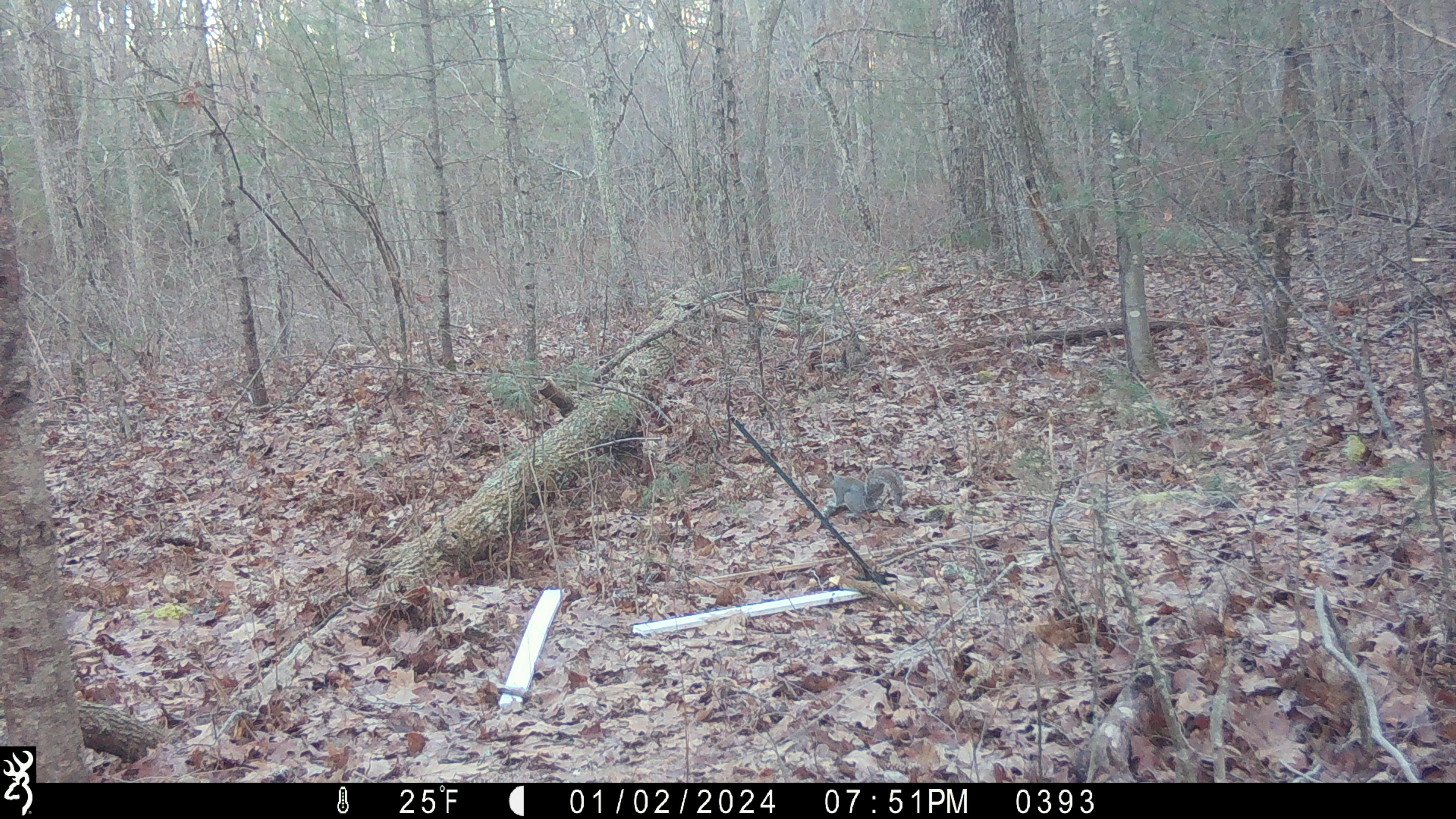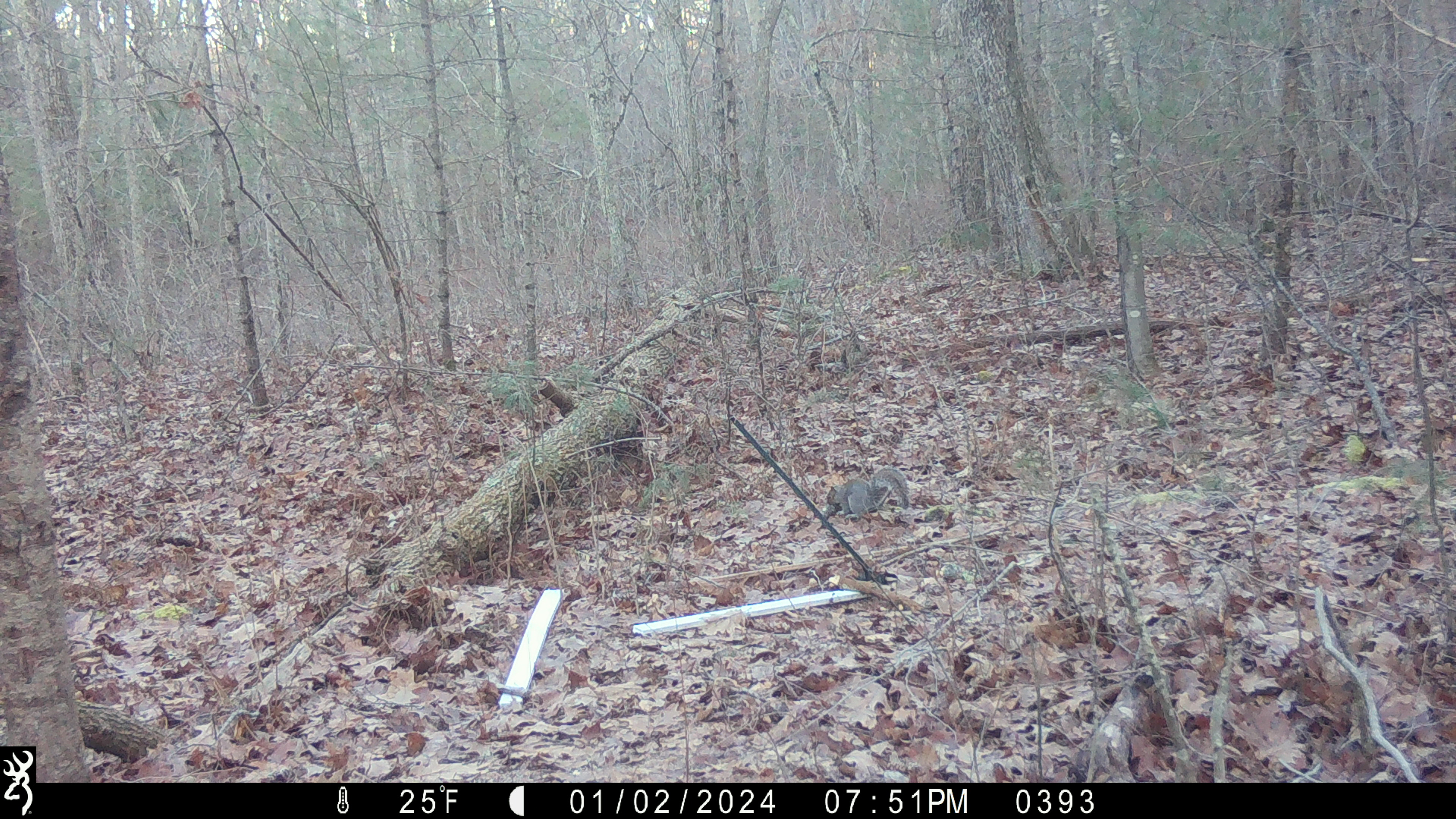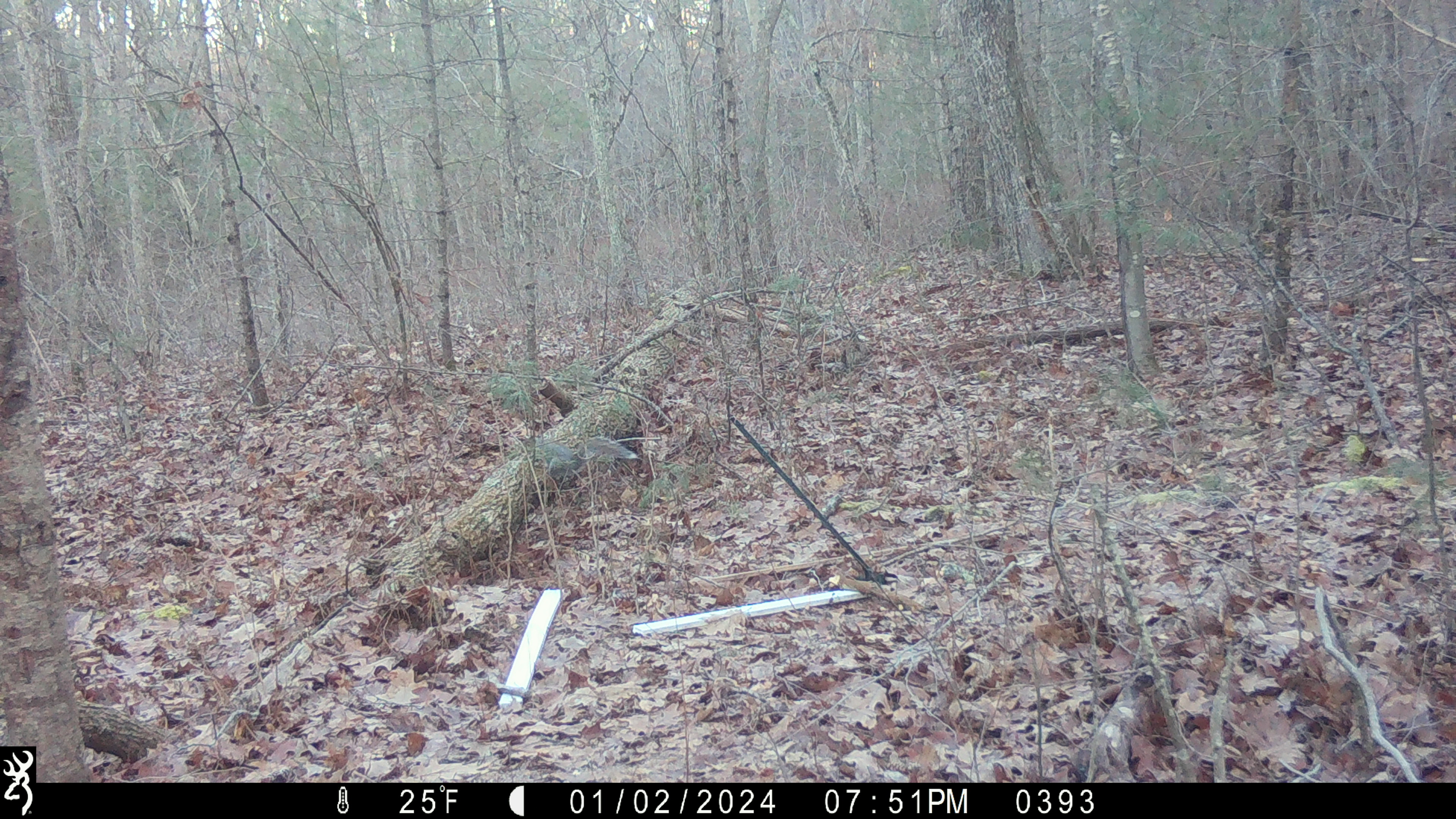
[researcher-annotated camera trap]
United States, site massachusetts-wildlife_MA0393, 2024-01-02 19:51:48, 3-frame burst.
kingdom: Animalia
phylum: Chordata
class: Mammalia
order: Rodentia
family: Sciuridae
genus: Sciurus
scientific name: Sciurus carolinensis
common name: gray squirrel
Gray squirrel (Sciurus carolinensis).